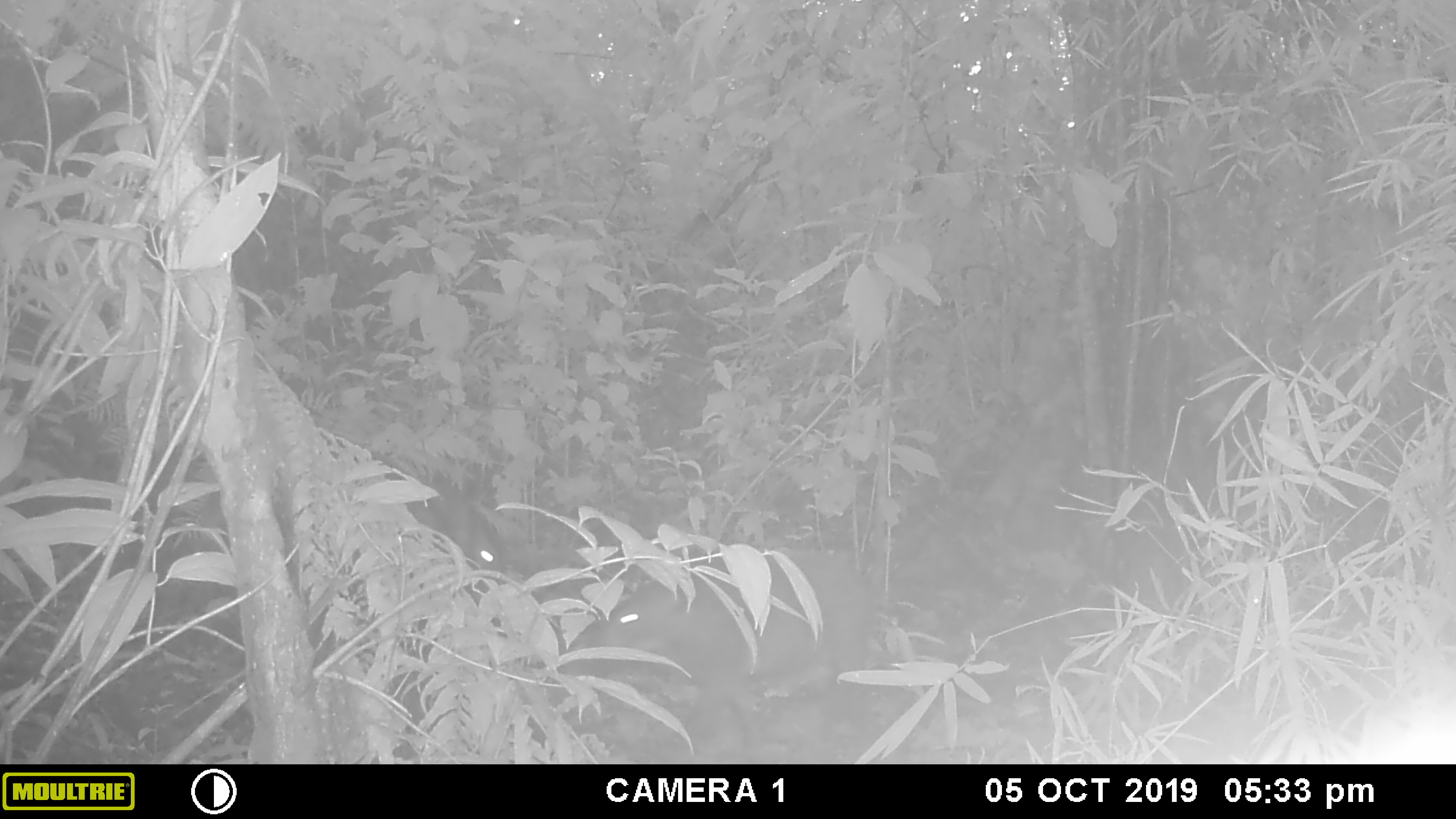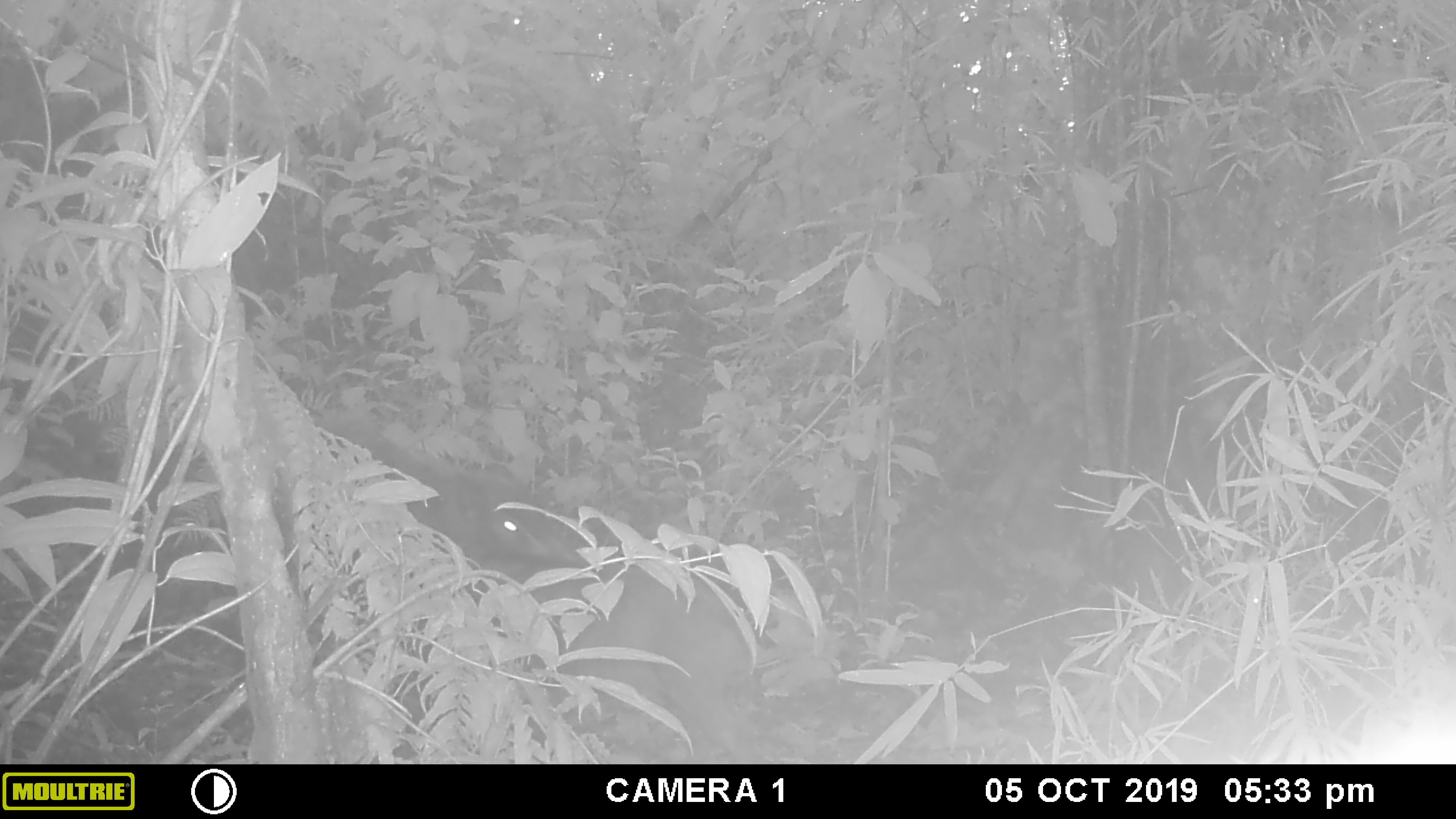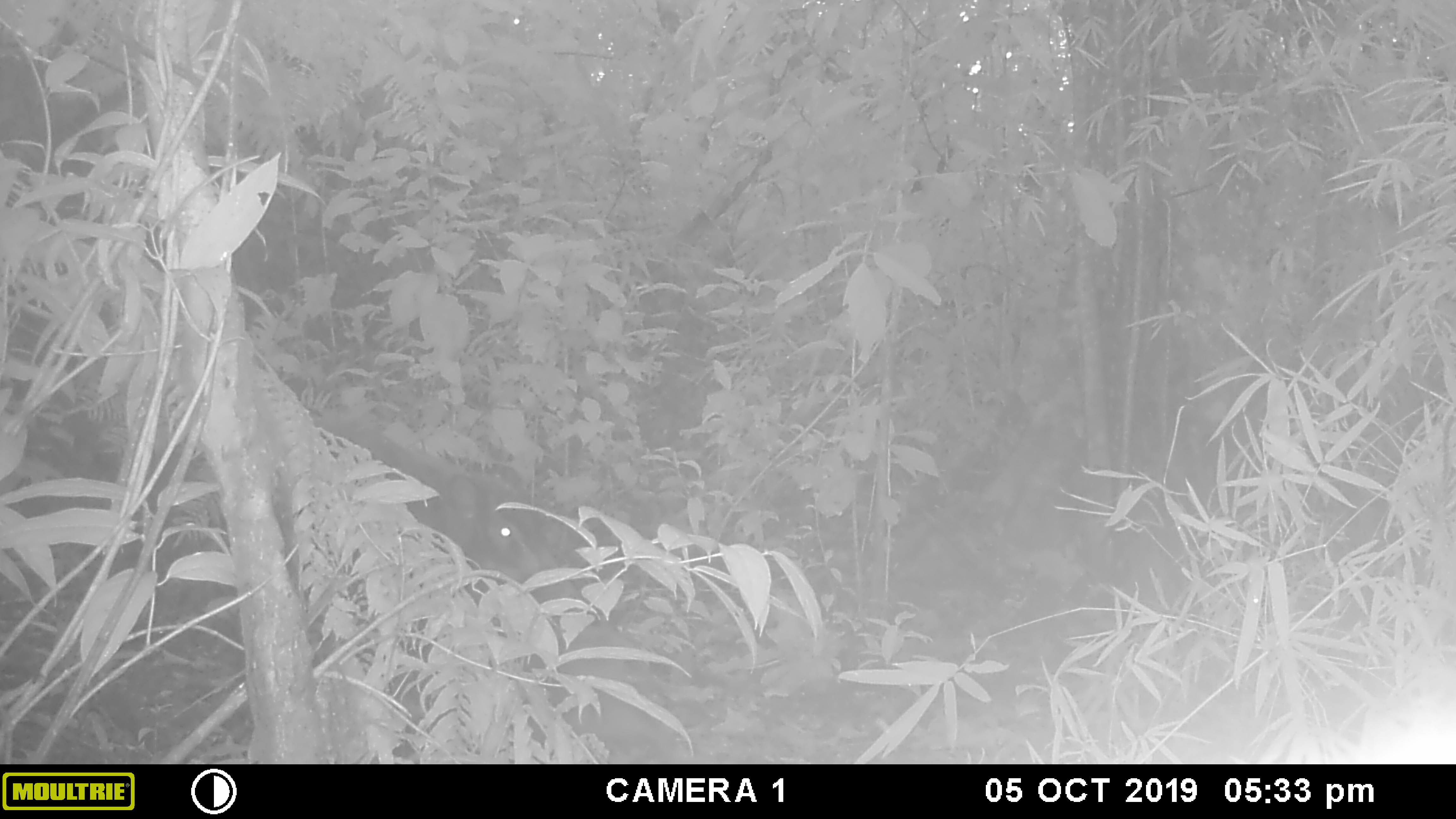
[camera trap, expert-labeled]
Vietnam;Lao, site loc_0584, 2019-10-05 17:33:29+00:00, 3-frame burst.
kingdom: Animalia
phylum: Chordata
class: Mammalia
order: Artiodactyla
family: Suidae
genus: Sus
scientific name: Sus scrofa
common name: eurasian wild pig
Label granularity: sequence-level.